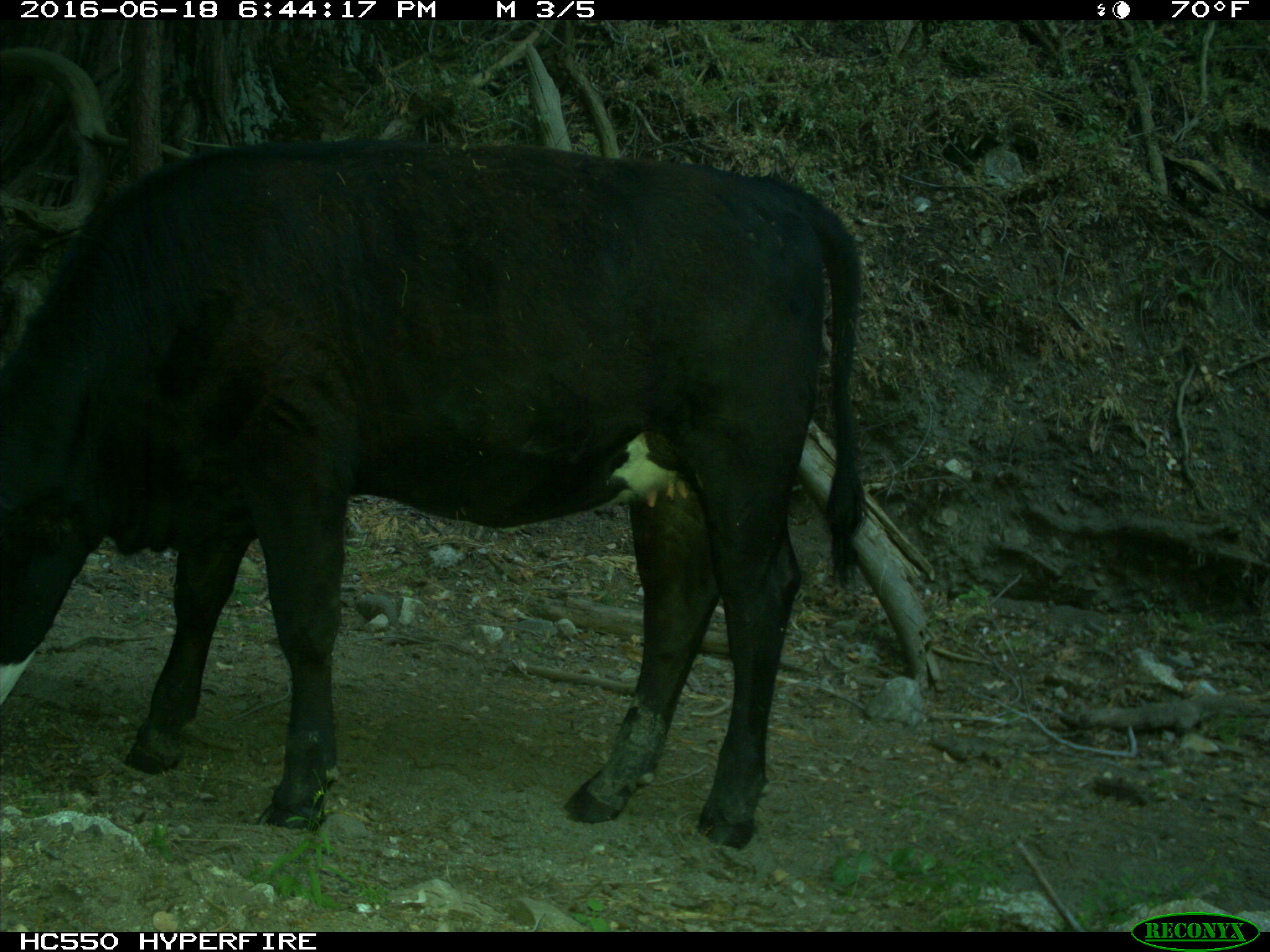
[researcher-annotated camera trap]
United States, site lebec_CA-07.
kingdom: Animalia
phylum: Chordata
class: Mammalia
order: Artiodactyla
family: Bovidae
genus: Bos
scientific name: Bos taurus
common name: domestic cow